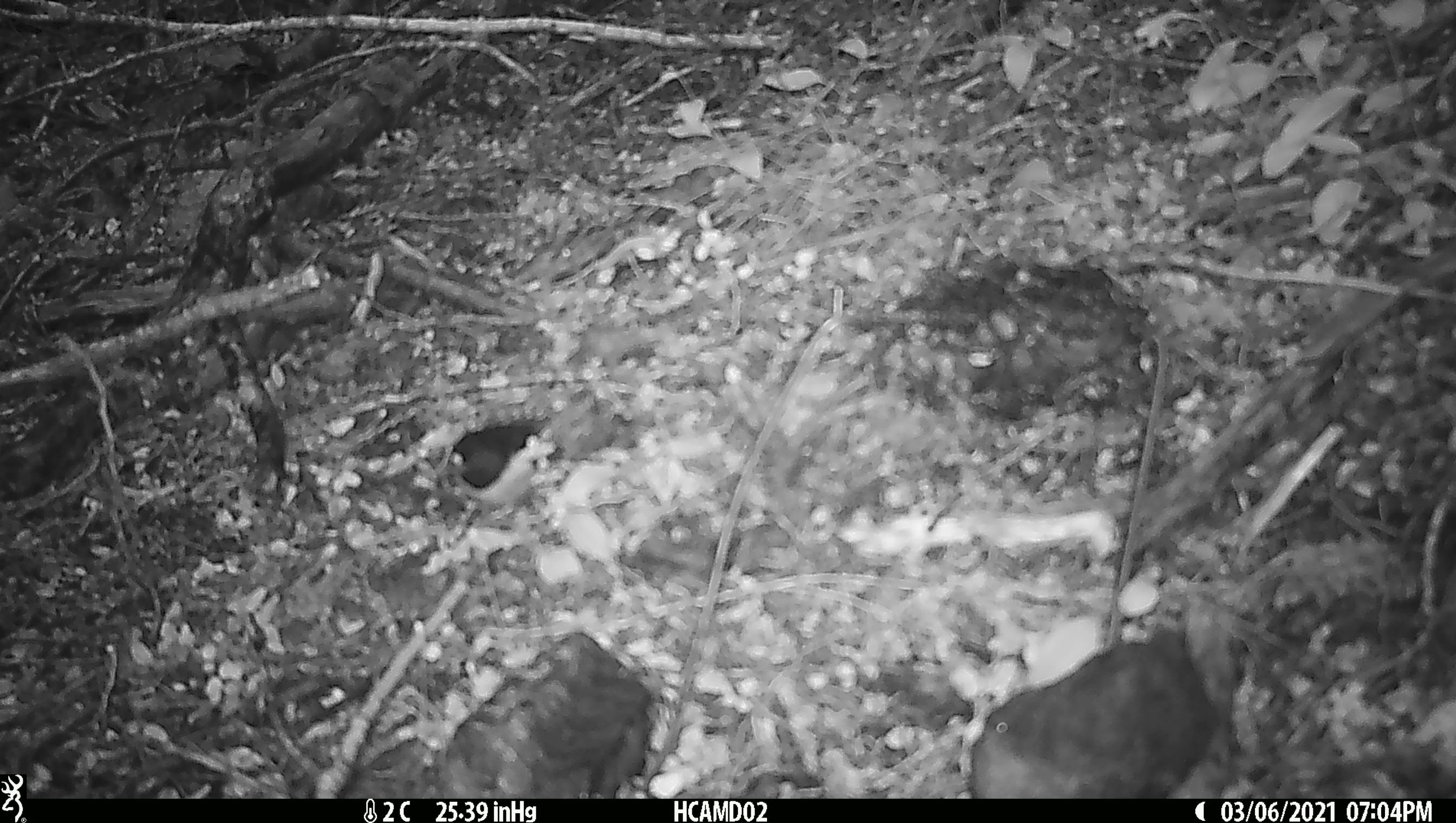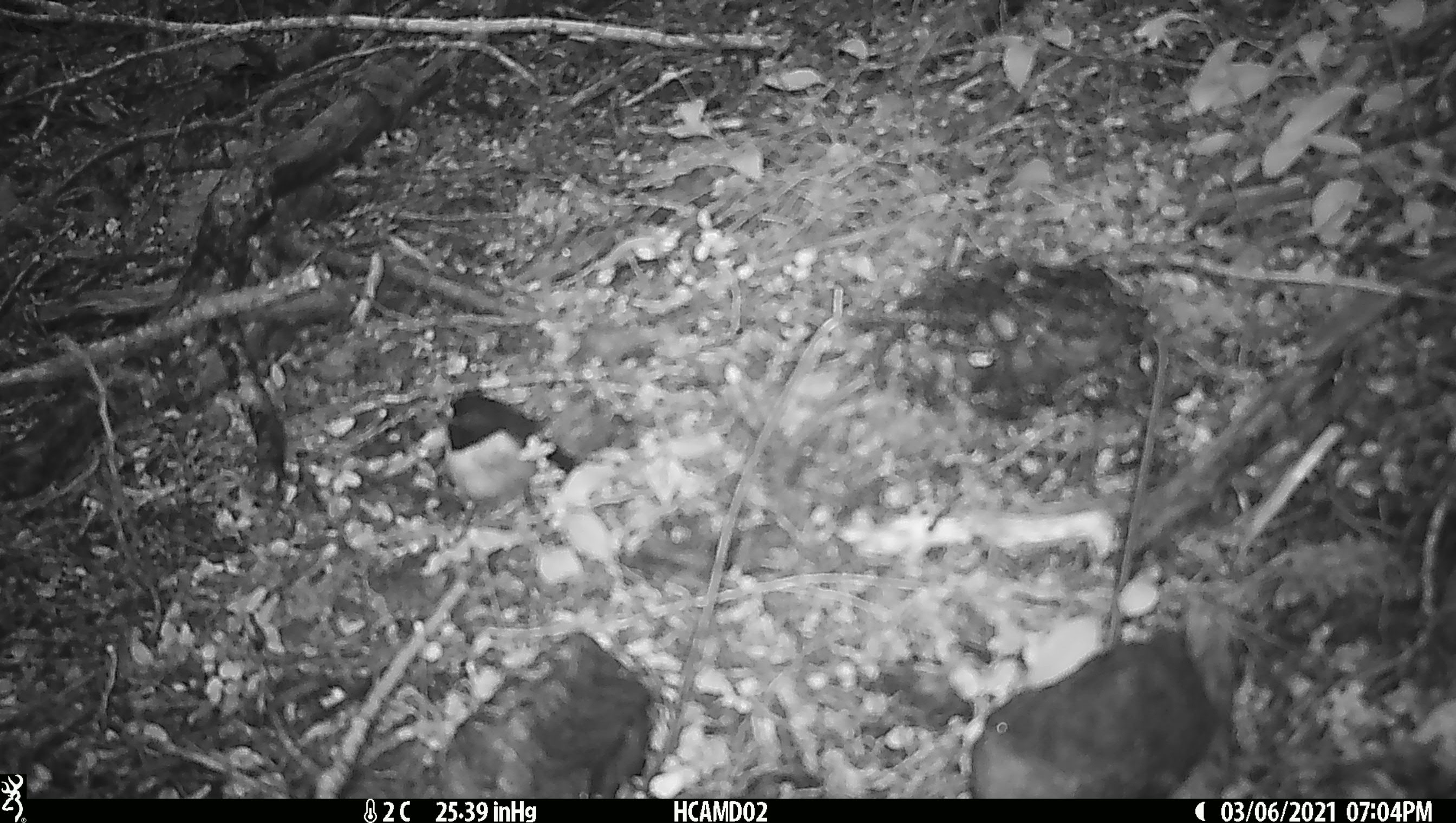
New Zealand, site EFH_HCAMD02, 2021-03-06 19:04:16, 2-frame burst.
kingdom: Animalia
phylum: Chordata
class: Aves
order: Passeriformes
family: Petroicidae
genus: Petroica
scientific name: Petroica macrocephala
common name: tomtit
Tomtit (Petroica macrocephala).